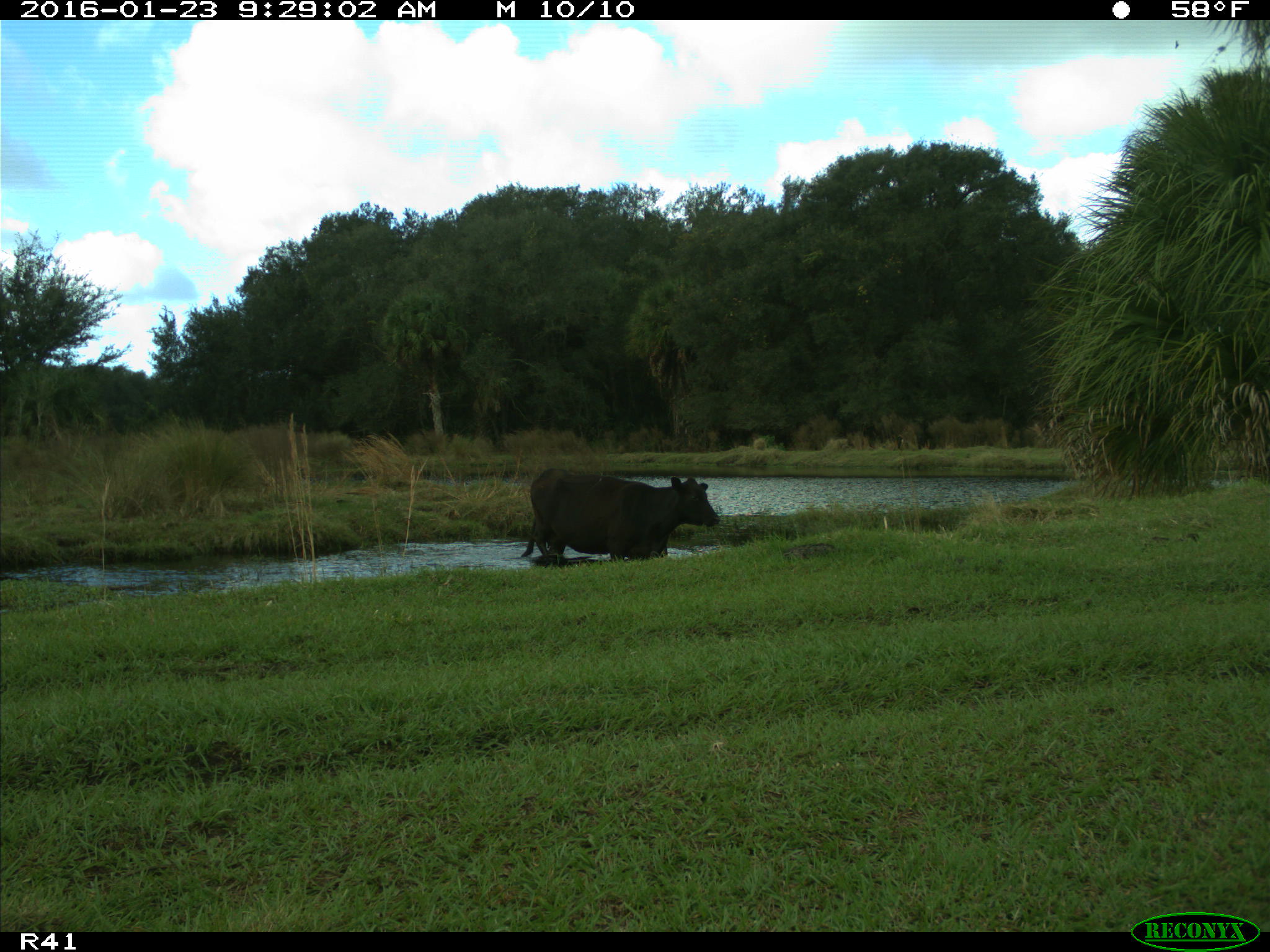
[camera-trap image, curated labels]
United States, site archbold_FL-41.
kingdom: Animalia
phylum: Chordata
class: Mammalia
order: Artiodactyla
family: Bovidae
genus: Bos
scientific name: Bos taurus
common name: domestic cow